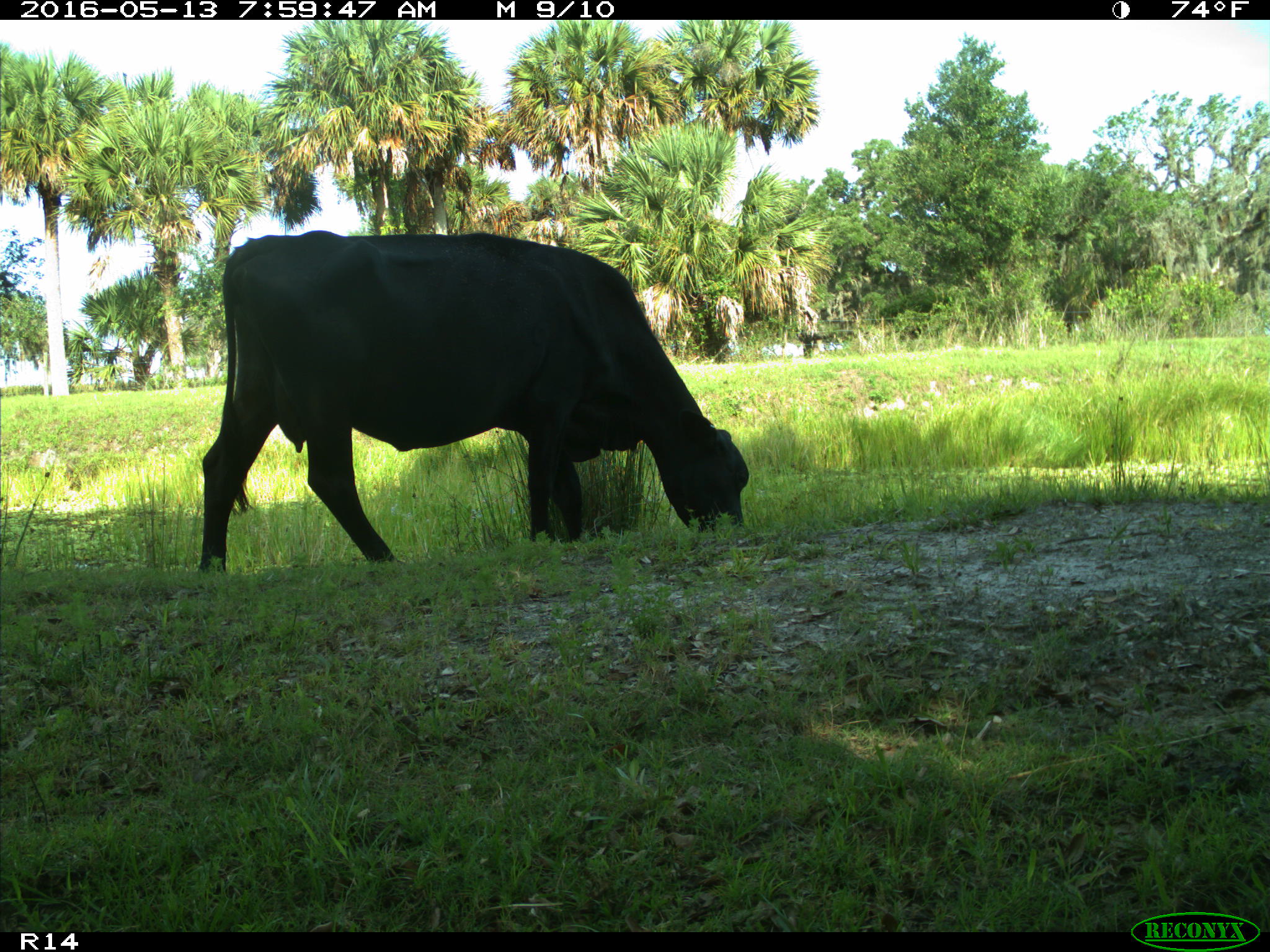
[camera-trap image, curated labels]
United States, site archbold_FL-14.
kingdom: Animalia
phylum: Chordata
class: Mammalia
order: Artiodactyla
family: Bovidae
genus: Bos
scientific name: Bos taurus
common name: domestic cow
Bos taurus (domestic cow).